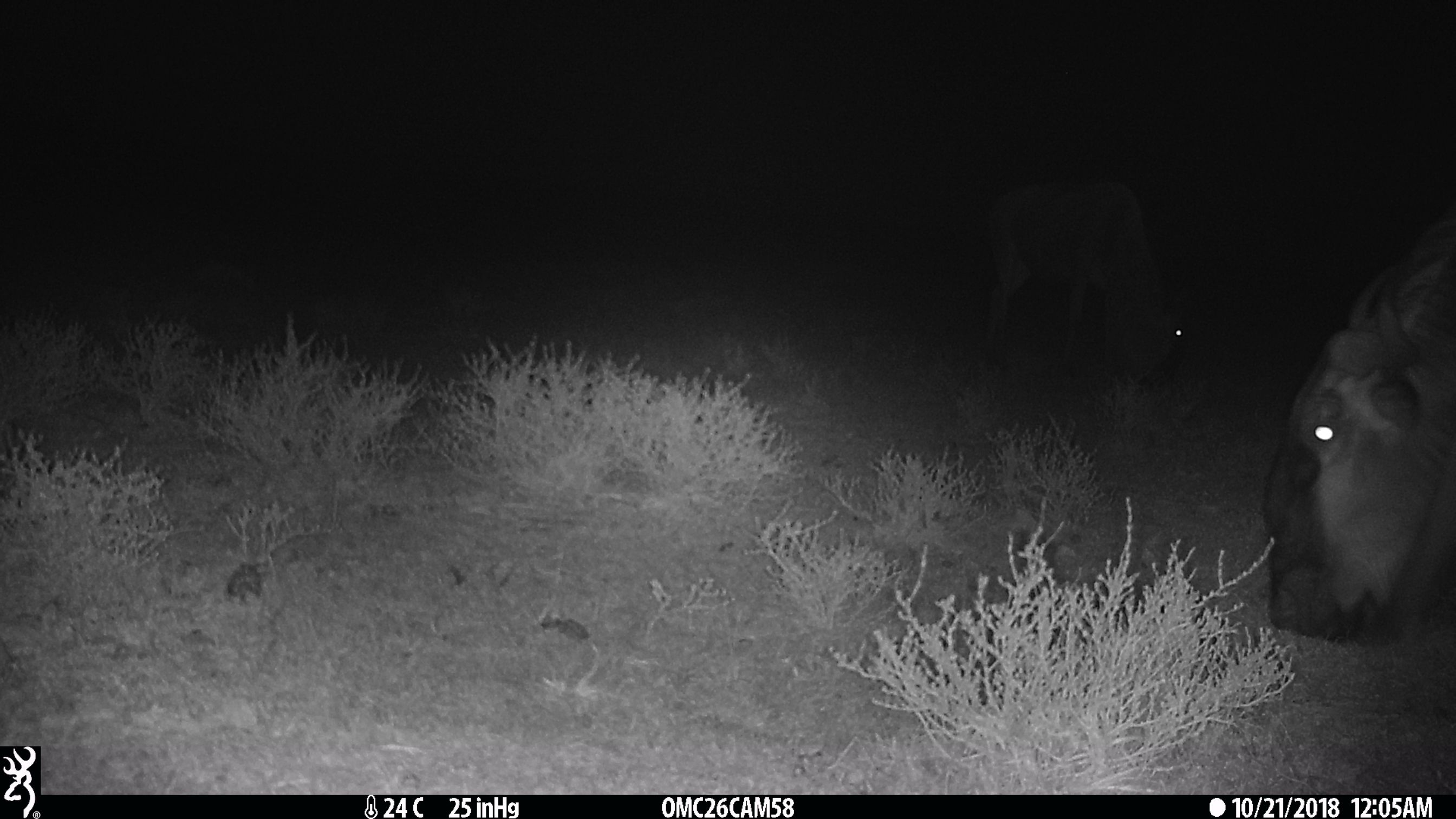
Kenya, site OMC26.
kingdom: Animalia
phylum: Chordata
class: Mammalia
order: Artiodactyla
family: Bovidae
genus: Connochaetes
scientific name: Connochaetes taurinus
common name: blue wildebeest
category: wildebeest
Wildebeest (blue wildebeest) (Connochaetes taurinus).